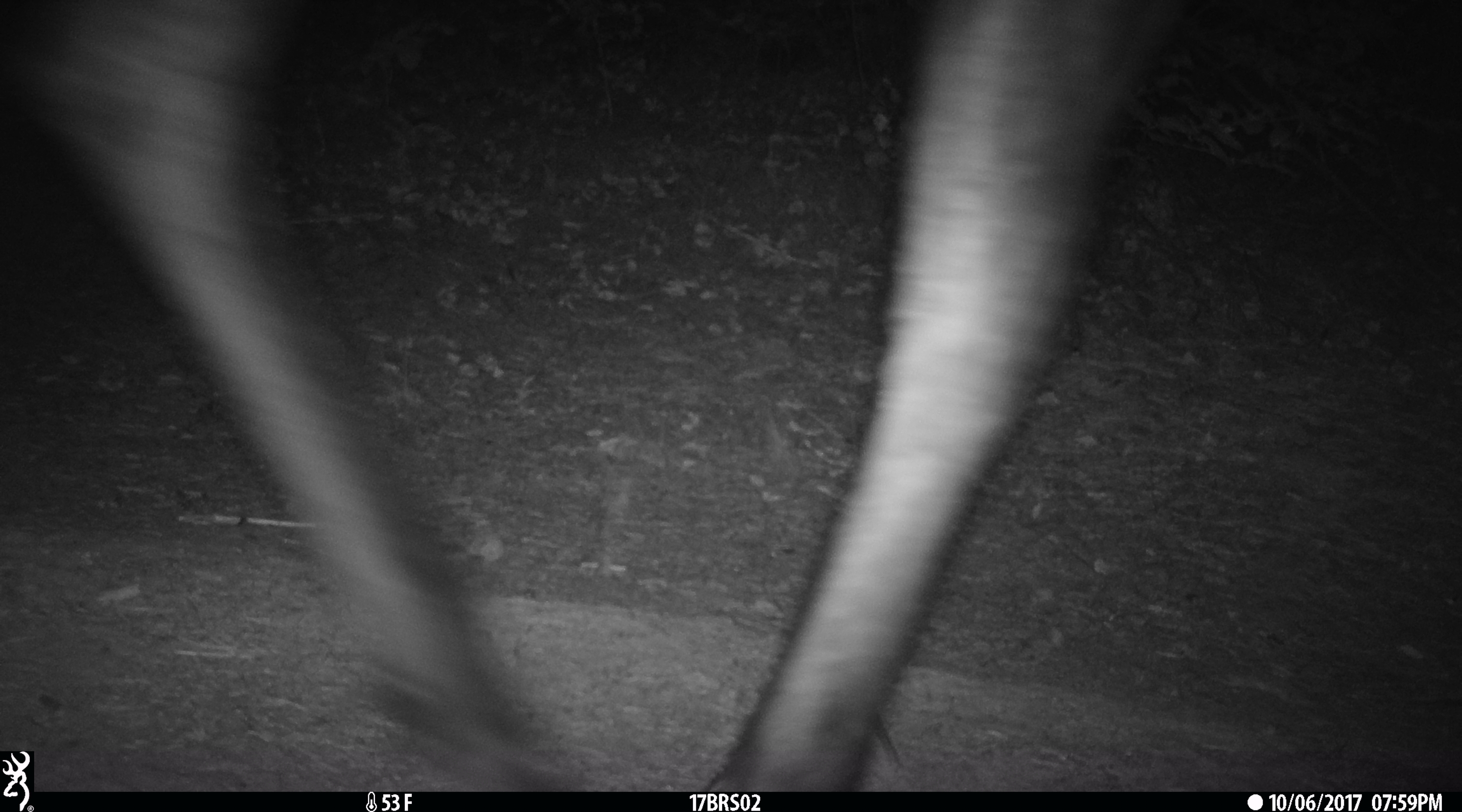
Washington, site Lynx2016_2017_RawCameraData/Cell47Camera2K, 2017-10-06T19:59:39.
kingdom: Animalia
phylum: Chordata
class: Mammalia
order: Artiodactyla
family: Cervidae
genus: Alces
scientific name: Alces alces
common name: moose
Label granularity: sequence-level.